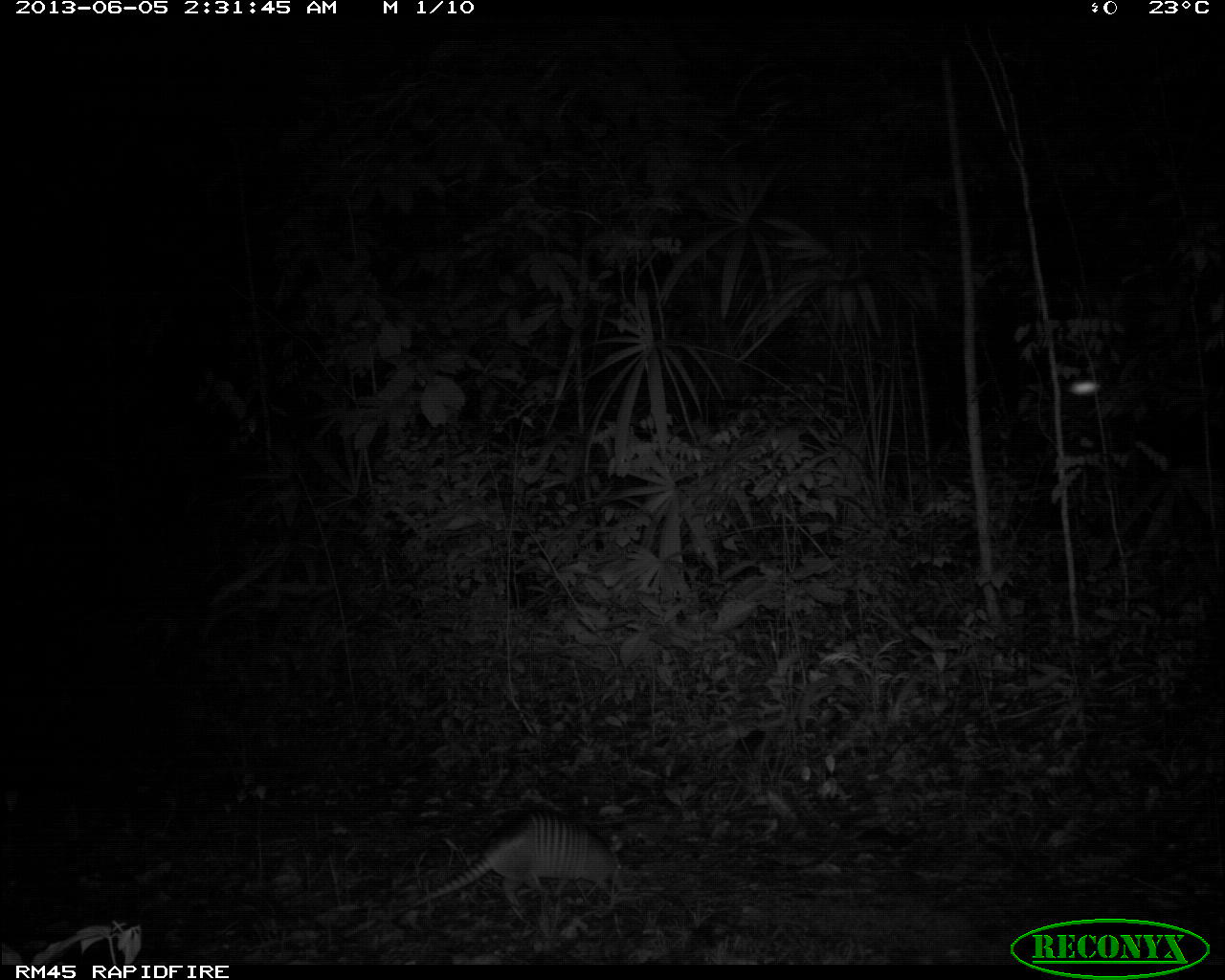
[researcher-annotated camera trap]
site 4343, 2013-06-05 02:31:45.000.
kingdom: Animalia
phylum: Chordata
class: Mammalia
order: Cingulata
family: Dasypodidae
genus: Dasypus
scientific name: Dasypus novemcinctus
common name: nine-banded armadillo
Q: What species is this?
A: Dasypus novemcinctus (nine-banded armadillo).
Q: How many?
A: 1.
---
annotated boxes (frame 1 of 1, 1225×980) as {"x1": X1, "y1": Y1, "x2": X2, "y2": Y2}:
dasypus novemcinctus: {"x1": 343, "y1": 808, "x2": 627, "y2": 939}